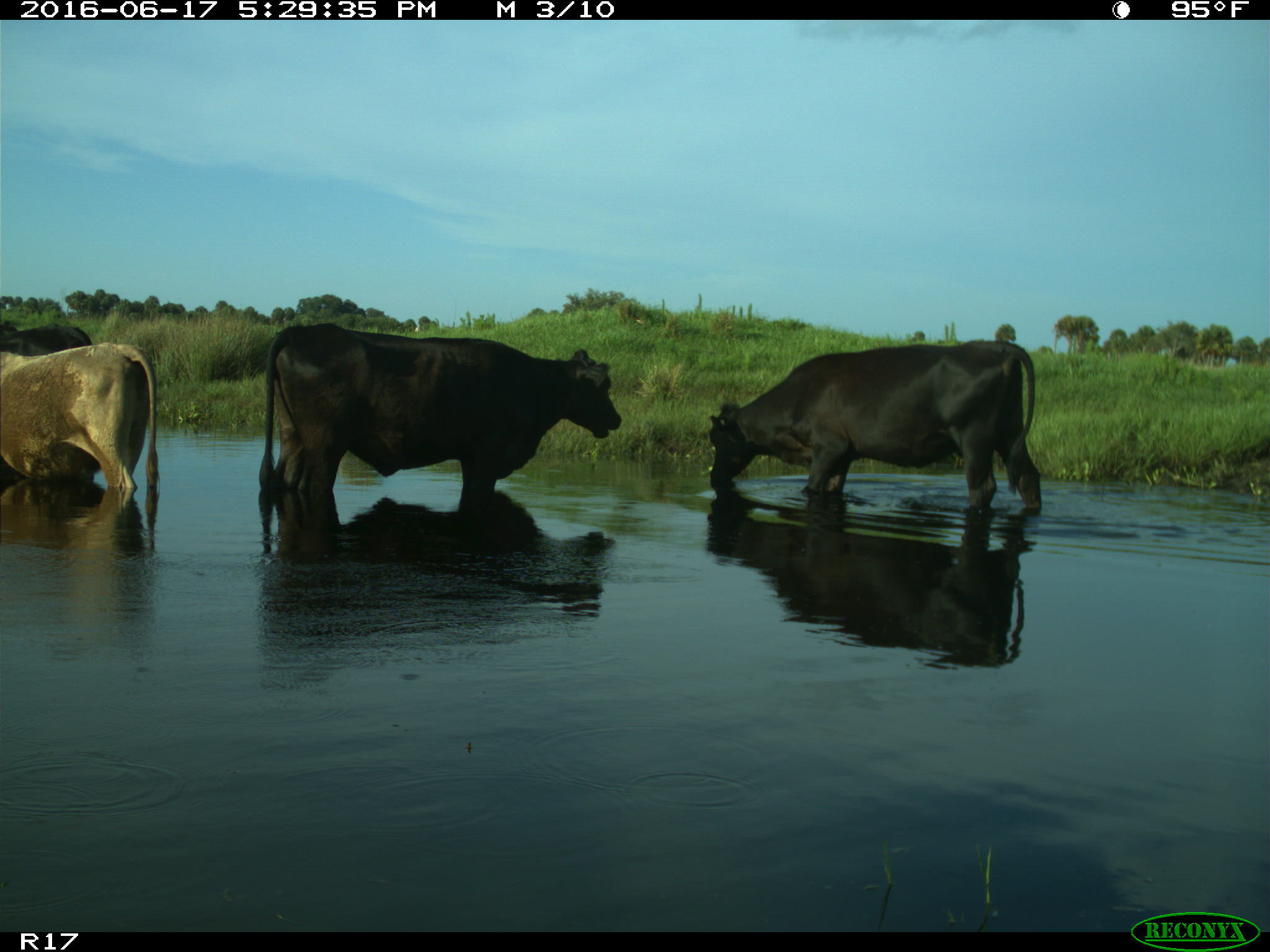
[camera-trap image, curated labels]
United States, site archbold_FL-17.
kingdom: Animalia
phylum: Chordata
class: Mammalia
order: Artiodactyla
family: Bovidae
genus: Bos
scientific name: Bos taurus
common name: domestic cow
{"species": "Bos taurus (domestic cow)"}